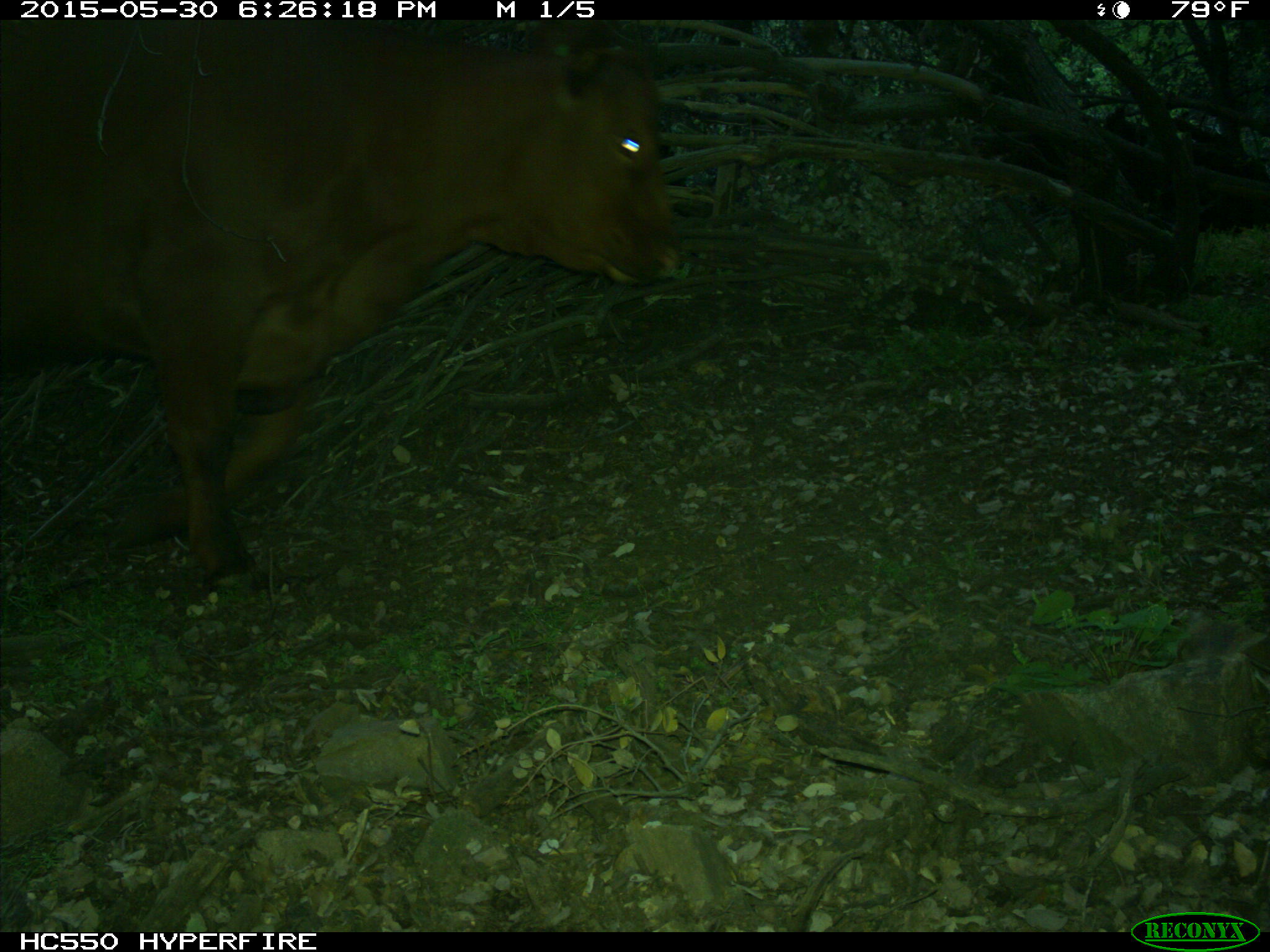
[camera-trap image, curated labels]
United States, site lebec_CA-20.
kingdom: Animalia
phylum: Chordata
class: Mammalia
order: Artiodactyla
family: Bovidae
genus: Bos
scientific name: Bos taurus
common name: domestic cow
Bos taurus (domestic cow).